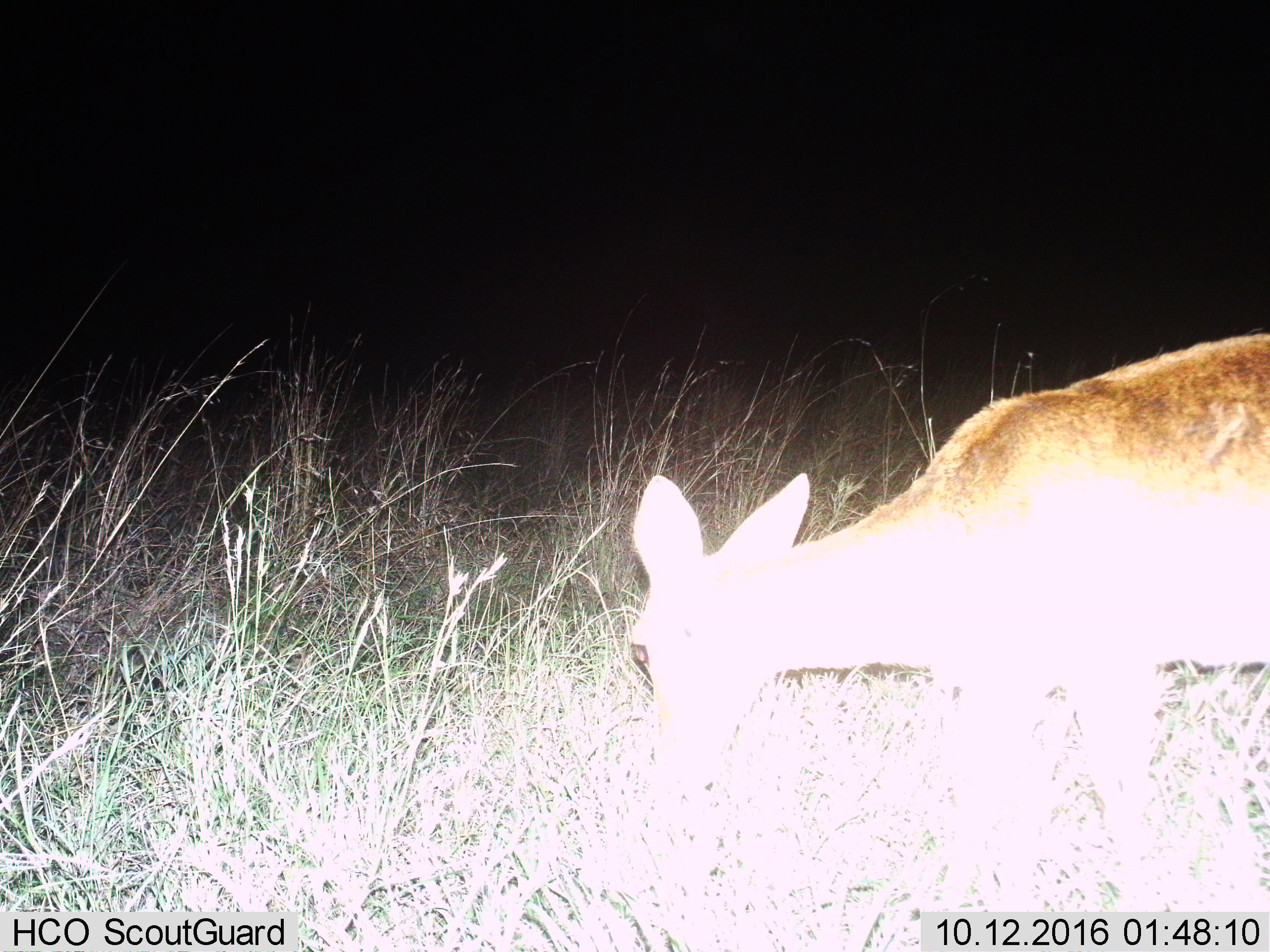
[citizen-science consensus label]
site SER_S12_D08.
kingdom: Animalia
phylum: Chordata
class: Mammalia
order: Artiodactyla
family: Bovidae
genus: Redunca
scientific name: Redunca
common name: reedbuck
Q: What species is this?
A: Reedbuck (Redunca).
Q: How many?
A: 1.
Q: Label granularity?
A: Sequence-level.